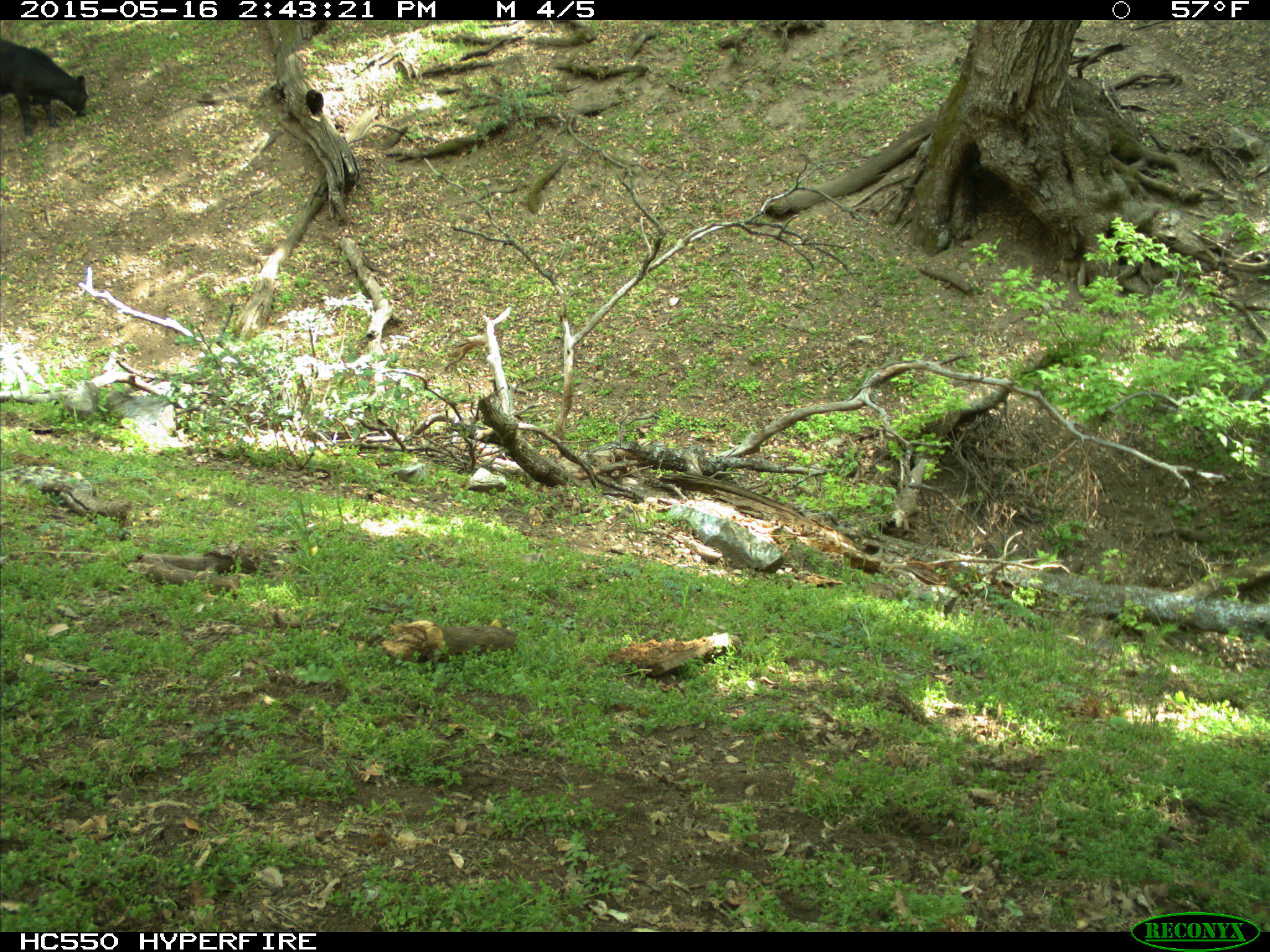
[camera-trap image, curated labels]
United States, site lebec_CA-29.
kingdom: Animalia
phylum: Chordata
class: Mammalia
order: Artiodactyla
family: Bovidae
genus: Bos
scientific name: Bos taurus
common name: domestic cow